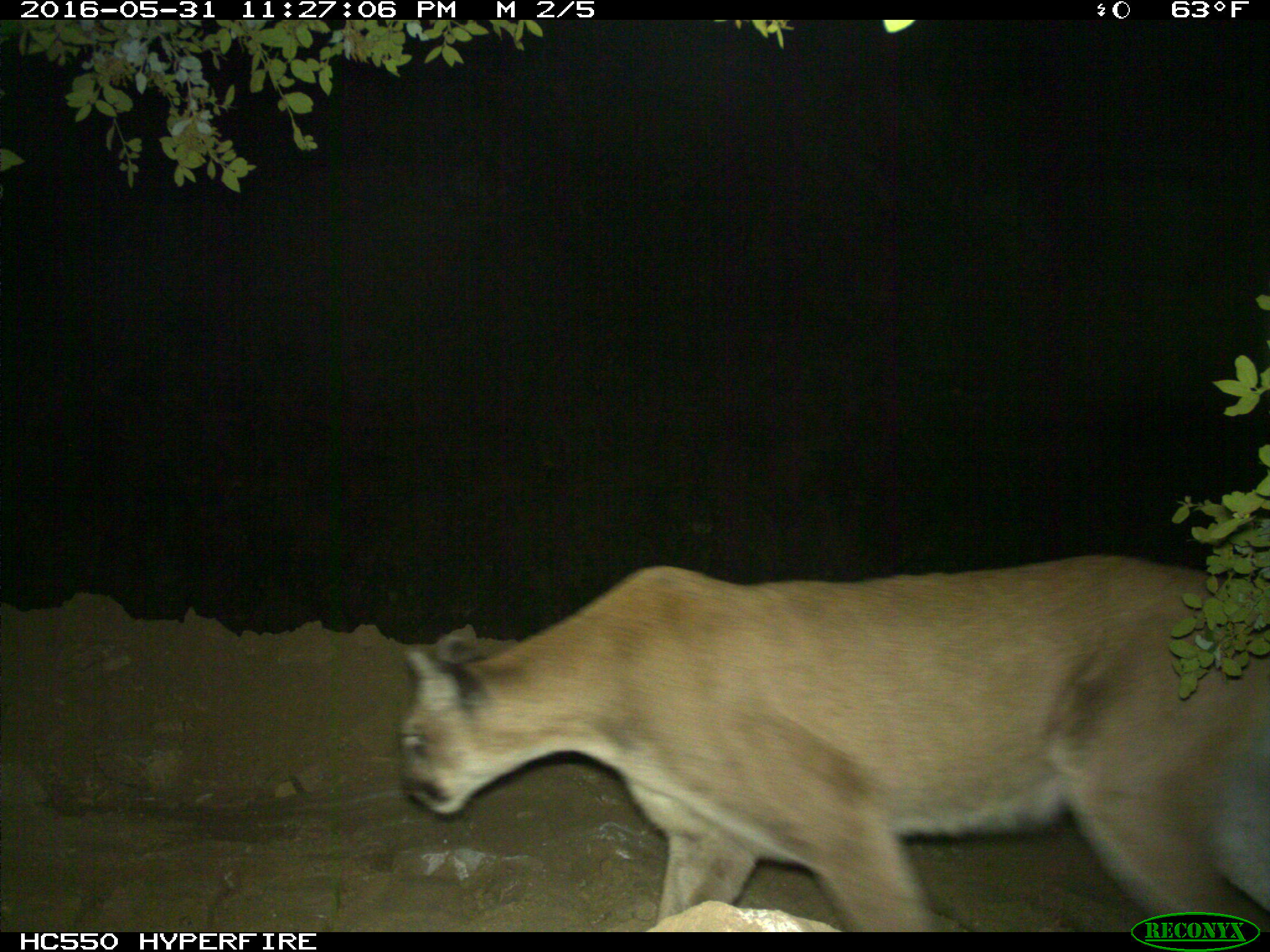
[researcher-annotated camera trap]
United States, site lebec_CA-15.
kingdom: Animalia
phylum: Chordata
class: Mammalia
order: Carnivora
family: Felidae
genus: Puma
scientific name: Puma concolor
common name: mountain lion